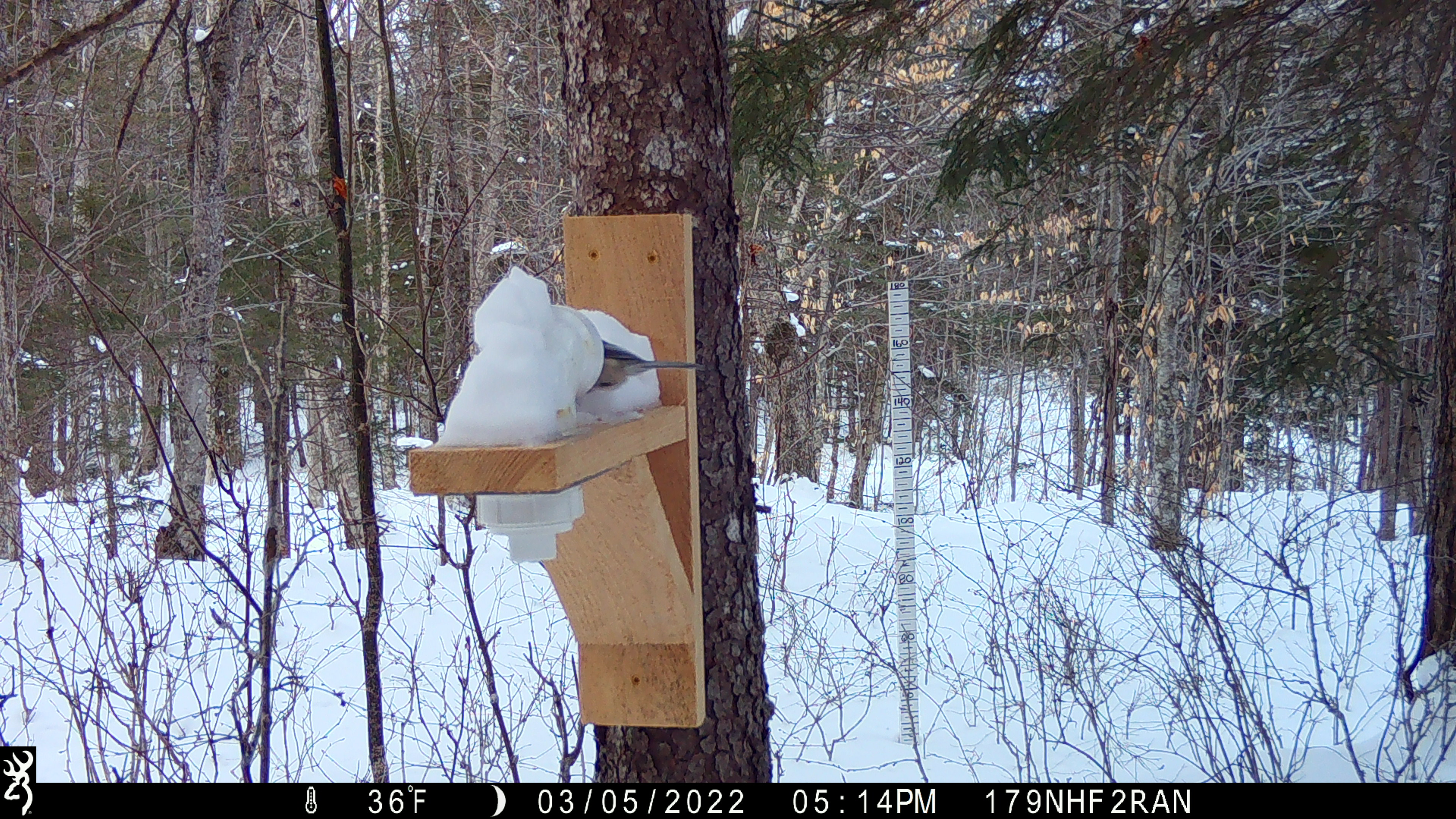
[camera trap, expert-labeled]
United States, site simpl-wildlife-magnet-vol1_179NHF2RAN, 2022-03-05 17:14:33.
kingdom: Animalia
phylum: Chordata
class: Aves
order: Passeriformes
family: Paridae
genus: Poecile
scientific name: Poecile atricapillus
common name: black-capped chickadee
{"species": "black-capped chickadee (Poecile atricapillus)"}